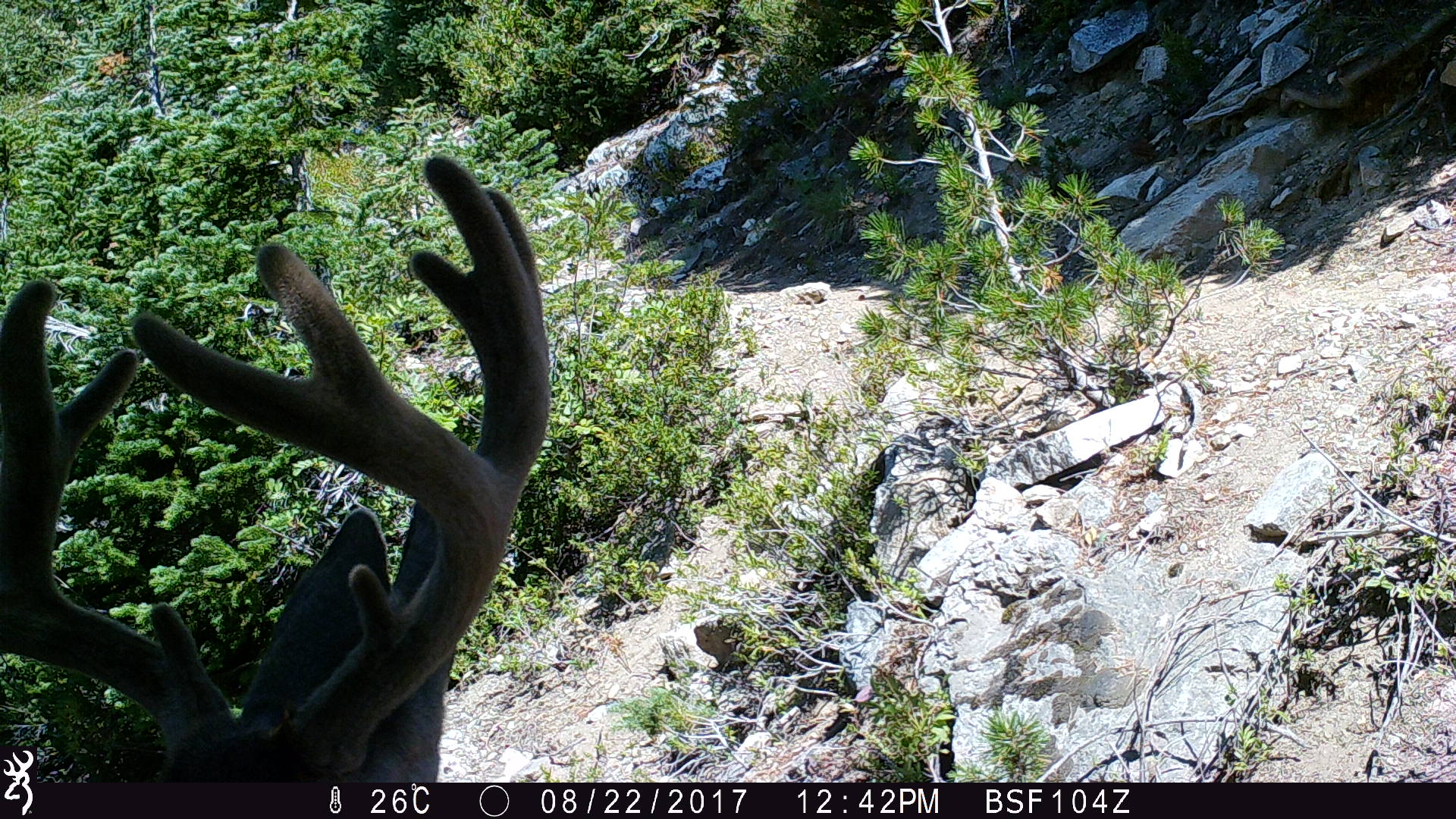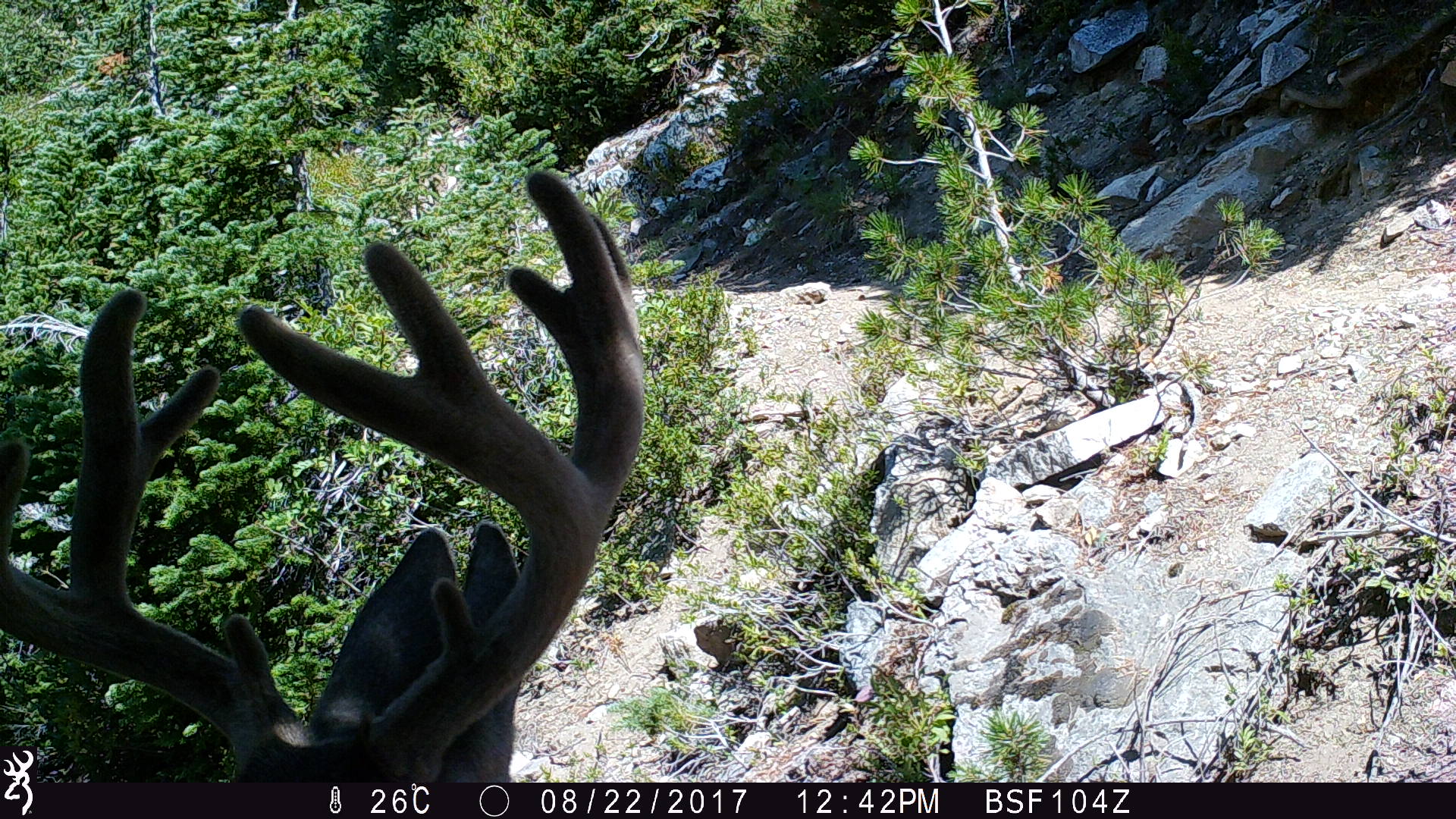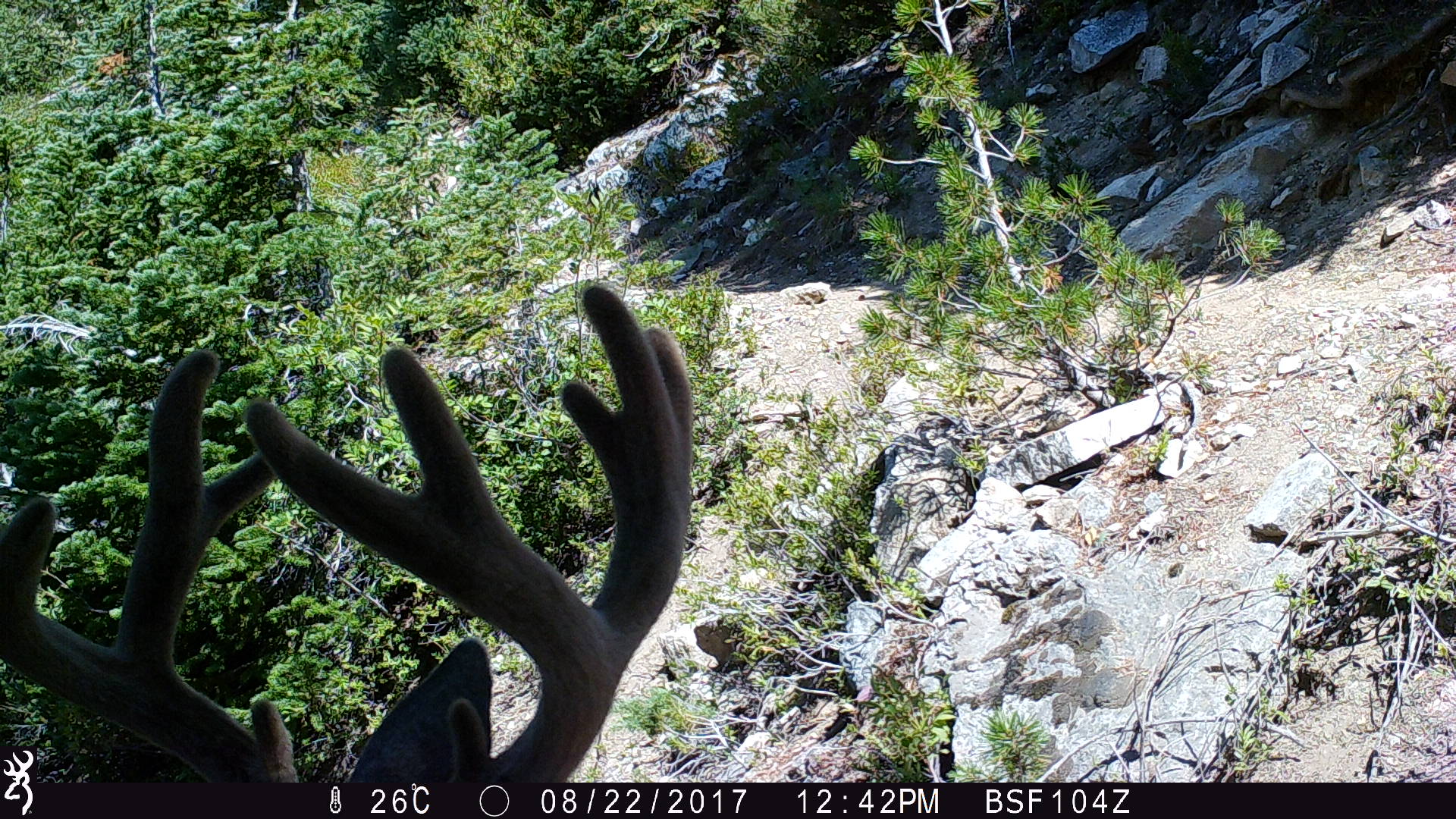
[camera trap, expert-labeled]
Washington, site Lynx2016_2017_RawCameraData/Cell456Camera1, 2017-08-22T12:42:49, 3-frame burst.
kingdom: Animalia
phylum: Chordata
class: Mammalia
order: Artiodactyla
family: Cervidae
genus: Odocoileus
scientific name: Odocoileus hemionus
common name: mule deer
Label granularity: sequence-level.